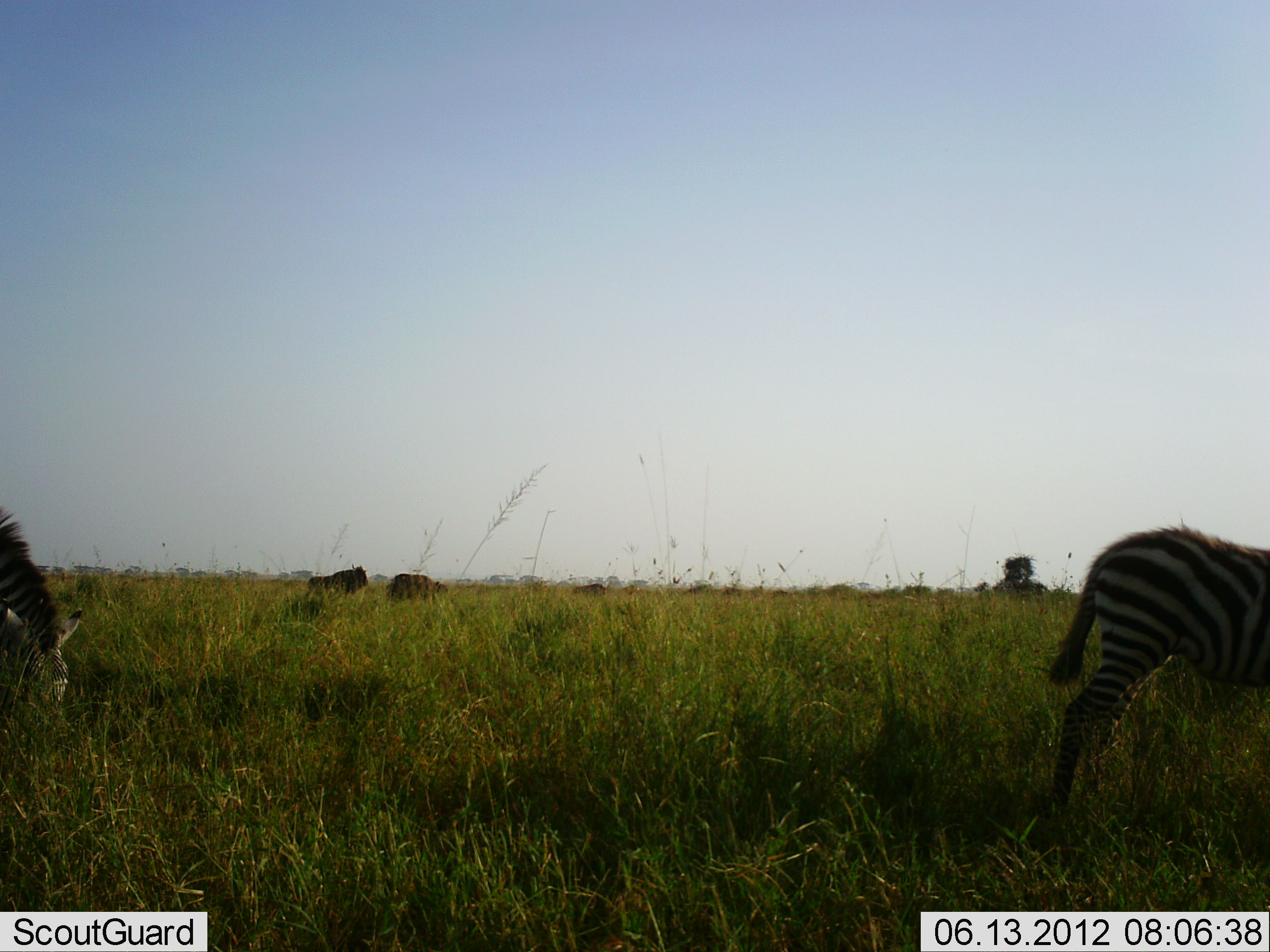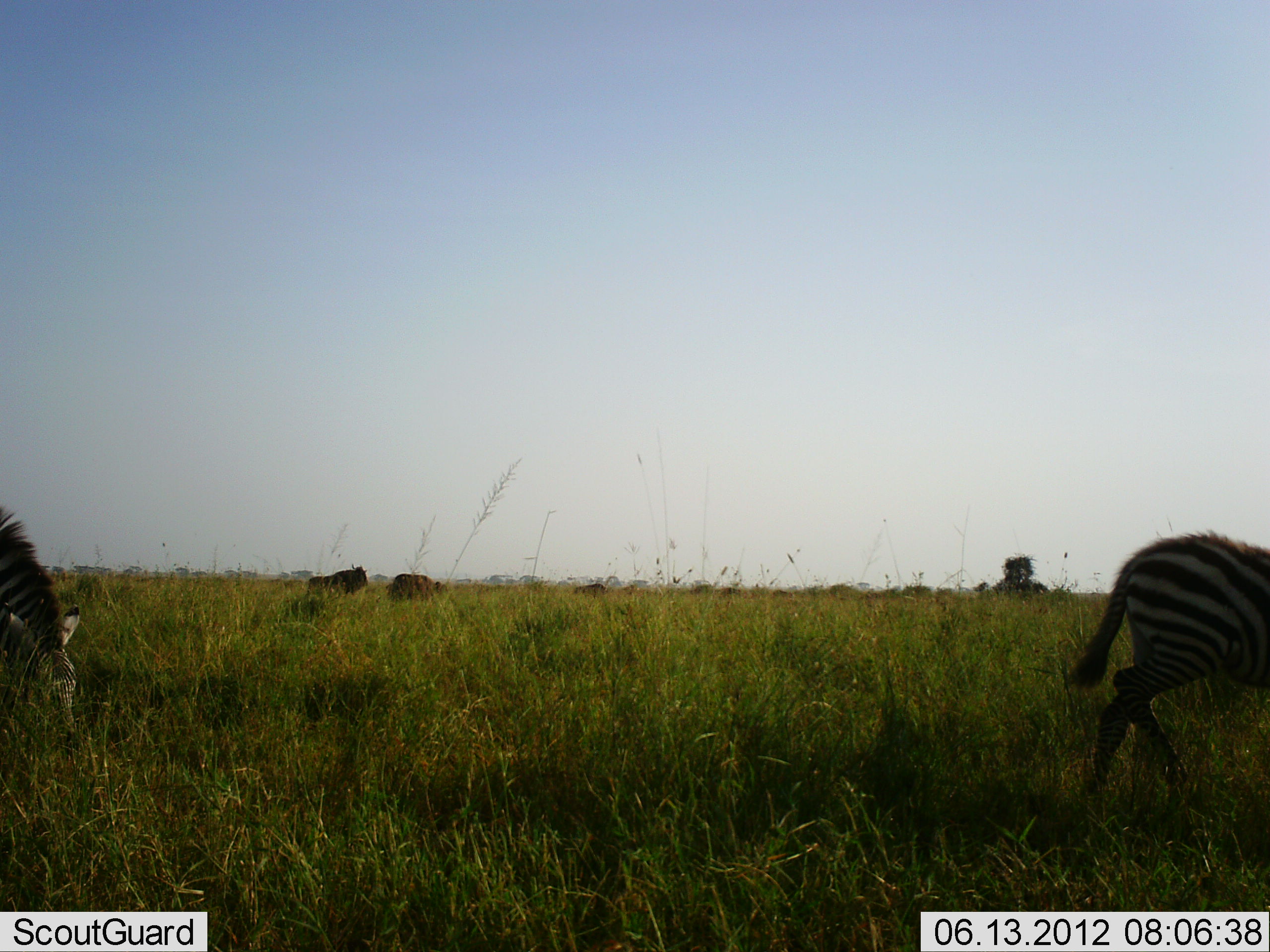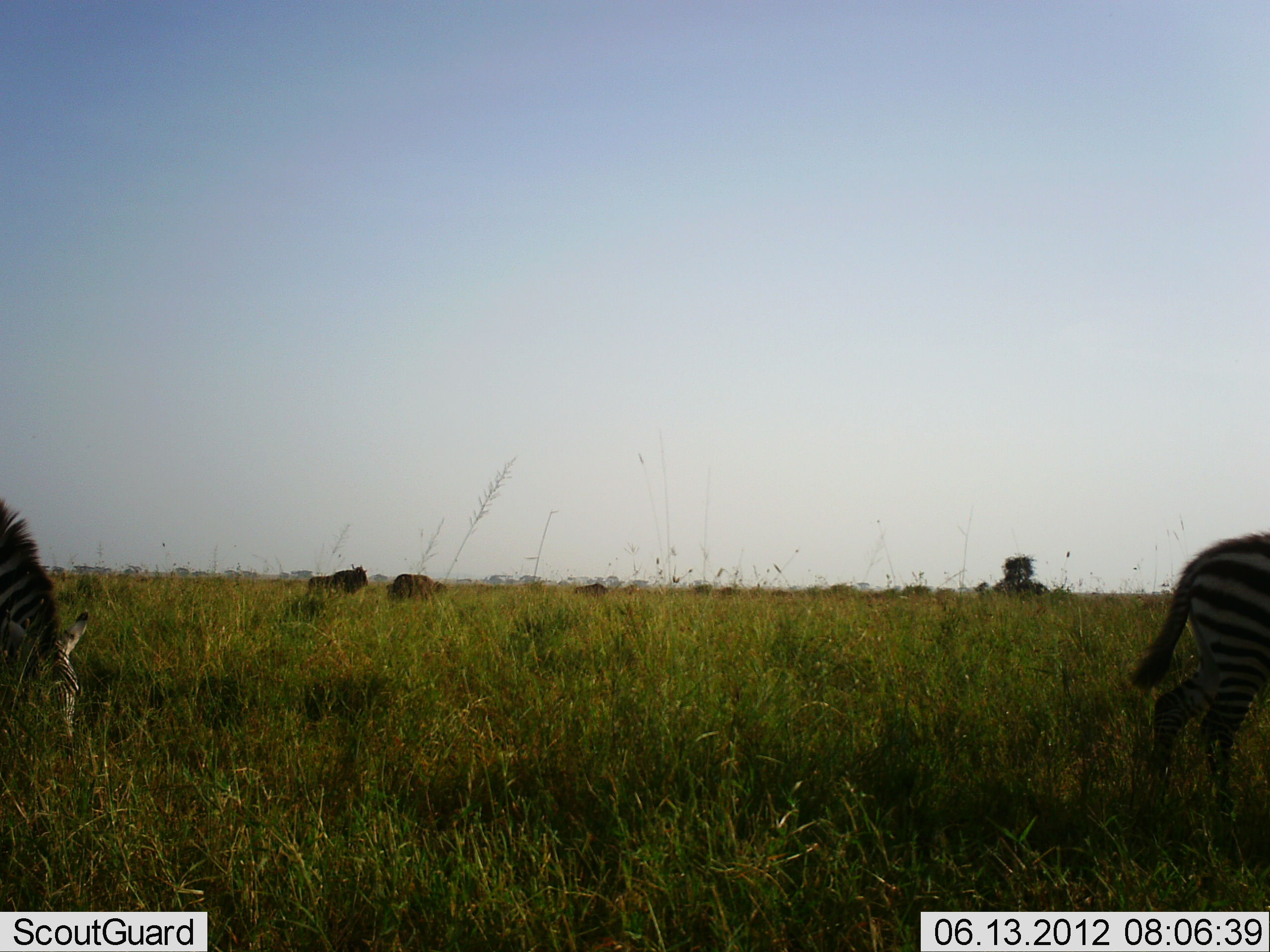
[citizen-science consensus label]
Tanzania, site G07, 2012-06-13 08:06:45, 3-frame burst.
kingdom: Animalia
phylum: Chordata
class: Mammalia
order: Artiodactyla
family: Bovidae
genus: Connochaetes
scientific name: Connochaetes taurinus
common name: blue wildebeest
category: wildebeest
Wildebeest (blue wildebeest) (Connochaetes taurinus), count 2. Behavior (volunteer vote fractions): standing 90%, resting 10%, moving 0%, interacting 0%. Young present (vote fraction): 0%. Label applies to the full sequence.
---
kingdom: Animalia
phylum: Chordata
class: Mammalia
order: Perissodactyla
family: Equidae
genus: Equus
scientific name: Equus quagga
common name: plains zebra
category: zebra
Zebra (plains zebra) (Equus quagga), count 2. Behavior (volunteer vote fractions): standing 12%, resting 6%, moving 76%, interacting 0%. Young present (vote fraction): 0%. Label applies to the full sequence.